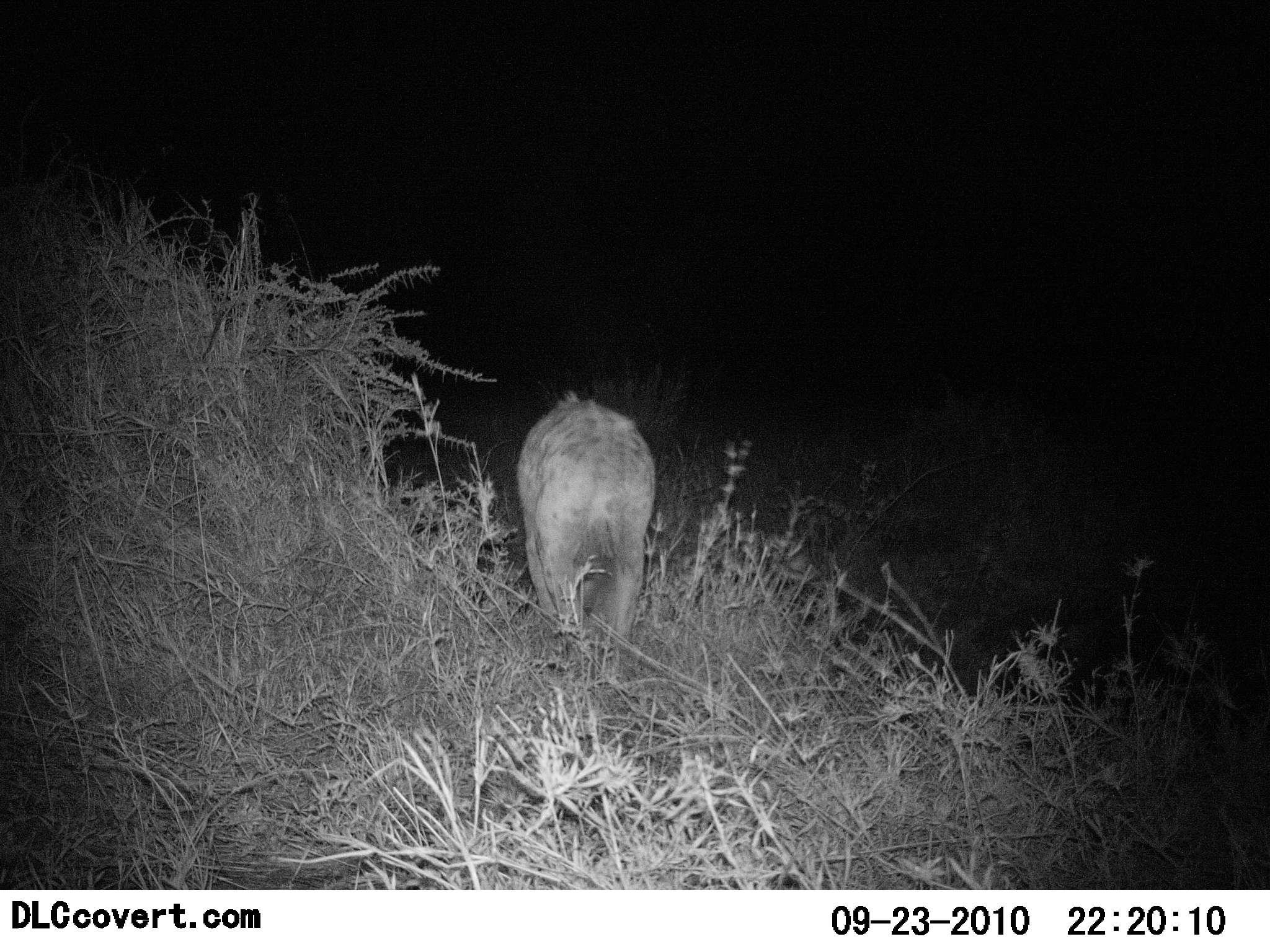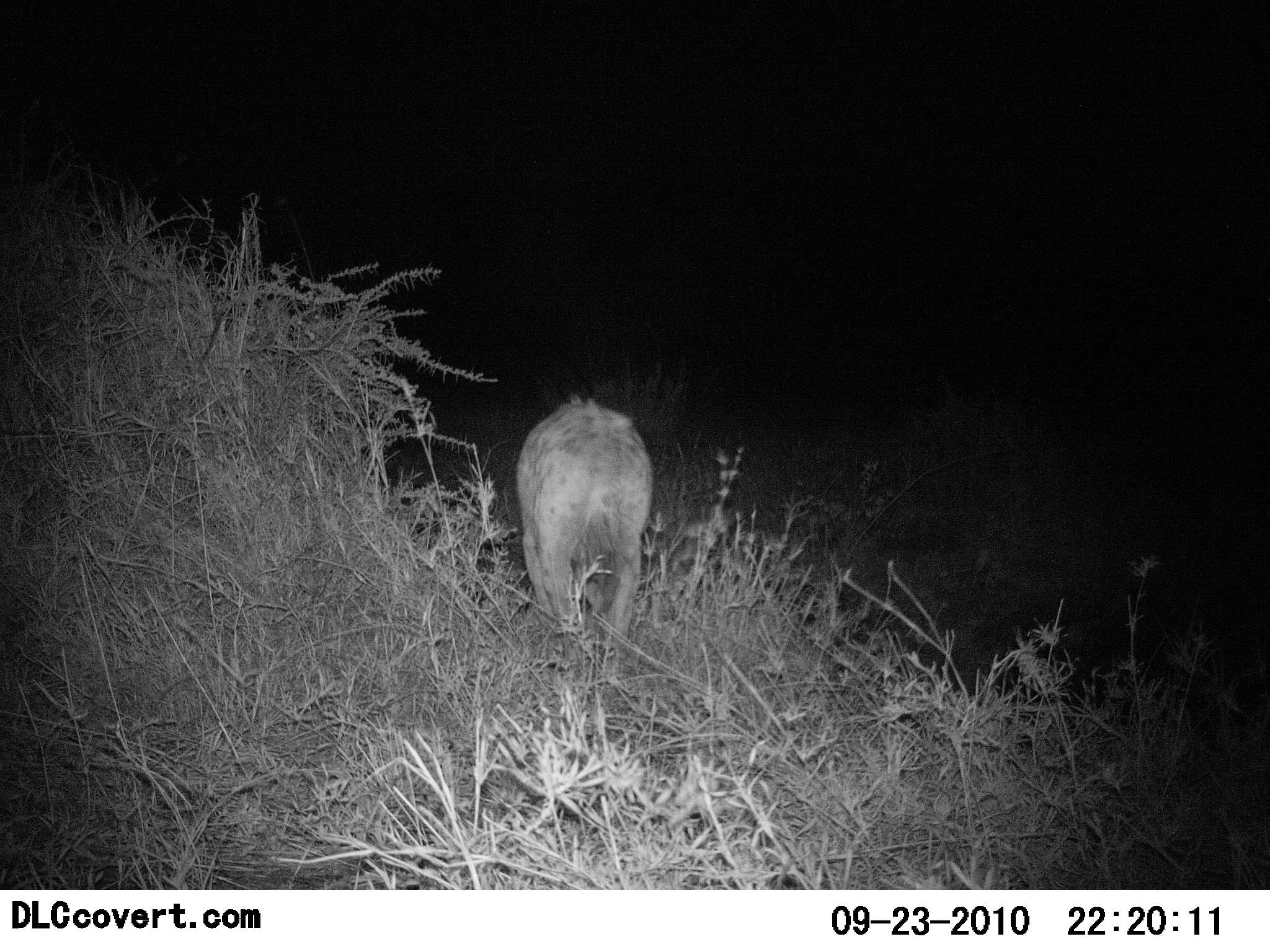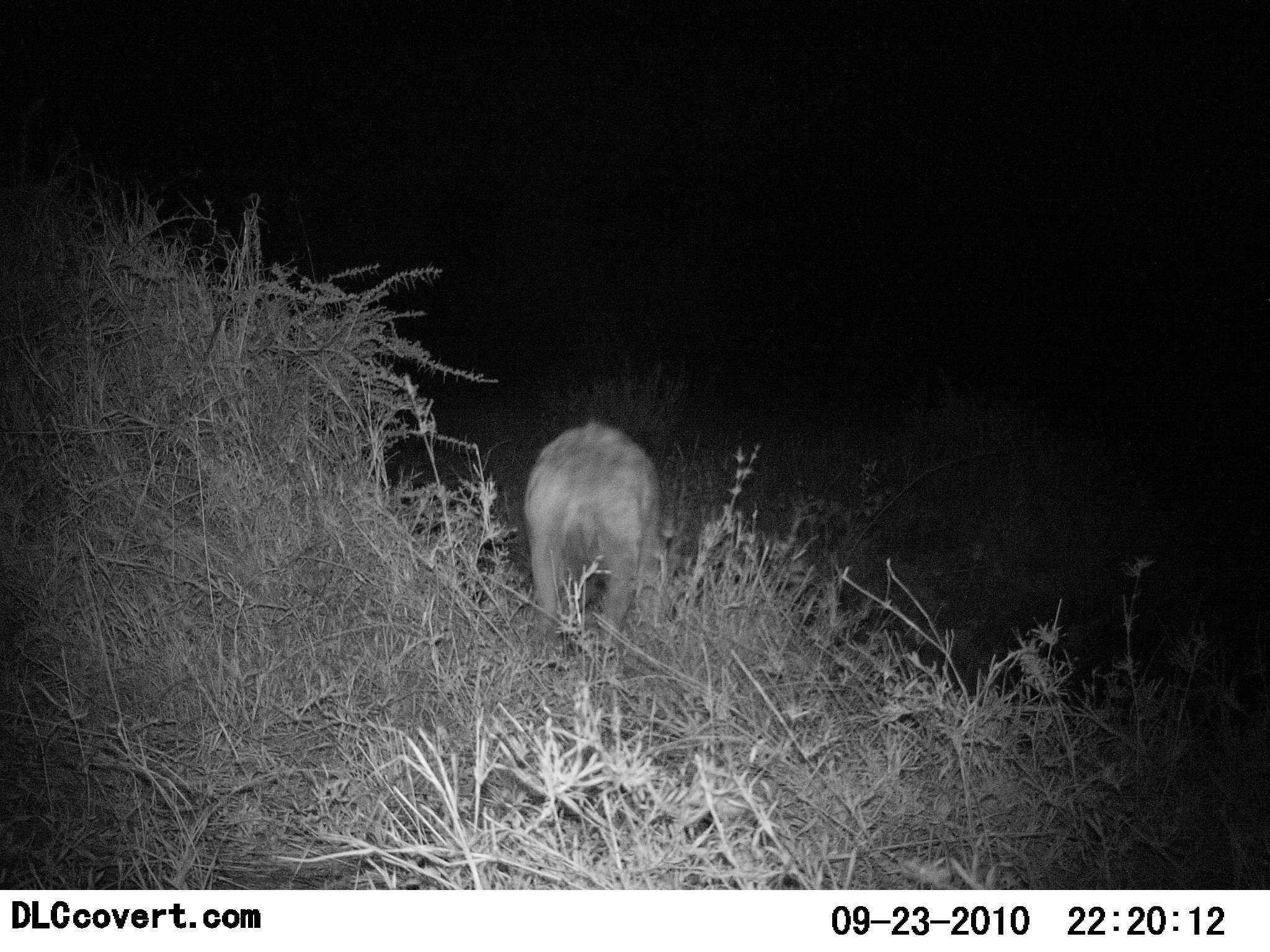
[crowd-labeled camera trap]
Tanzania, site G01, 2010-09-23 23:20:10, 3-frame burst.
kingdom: Animalia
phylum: Chordata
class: Mammalia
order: Carnivora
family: Hyaenidae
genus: Crocuta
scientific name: Crocuta crocuta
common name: spotted hyena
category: hyenaspotted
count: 1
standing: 38%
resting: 0%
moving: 56%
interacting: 6%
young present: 0%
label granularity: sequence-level